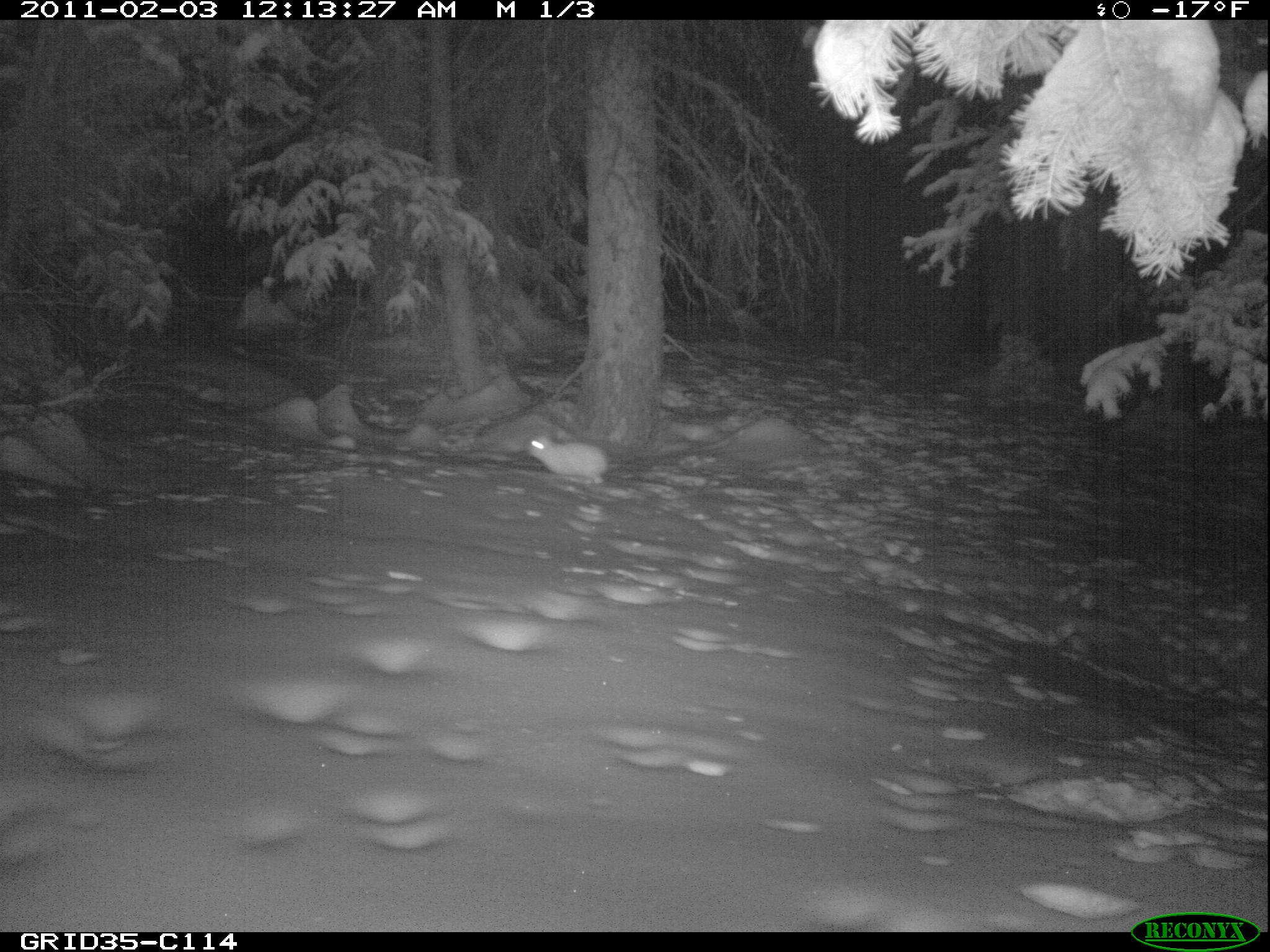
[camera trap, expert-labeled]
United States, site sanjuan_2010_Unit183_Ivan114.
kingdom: Animalia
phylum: Chordata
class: Mammalia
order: Lagomorpha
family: Leporidae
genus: Lepus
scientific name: Lepus americanus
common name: snowshoe hare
Lepus americanus (snowshoe hare).